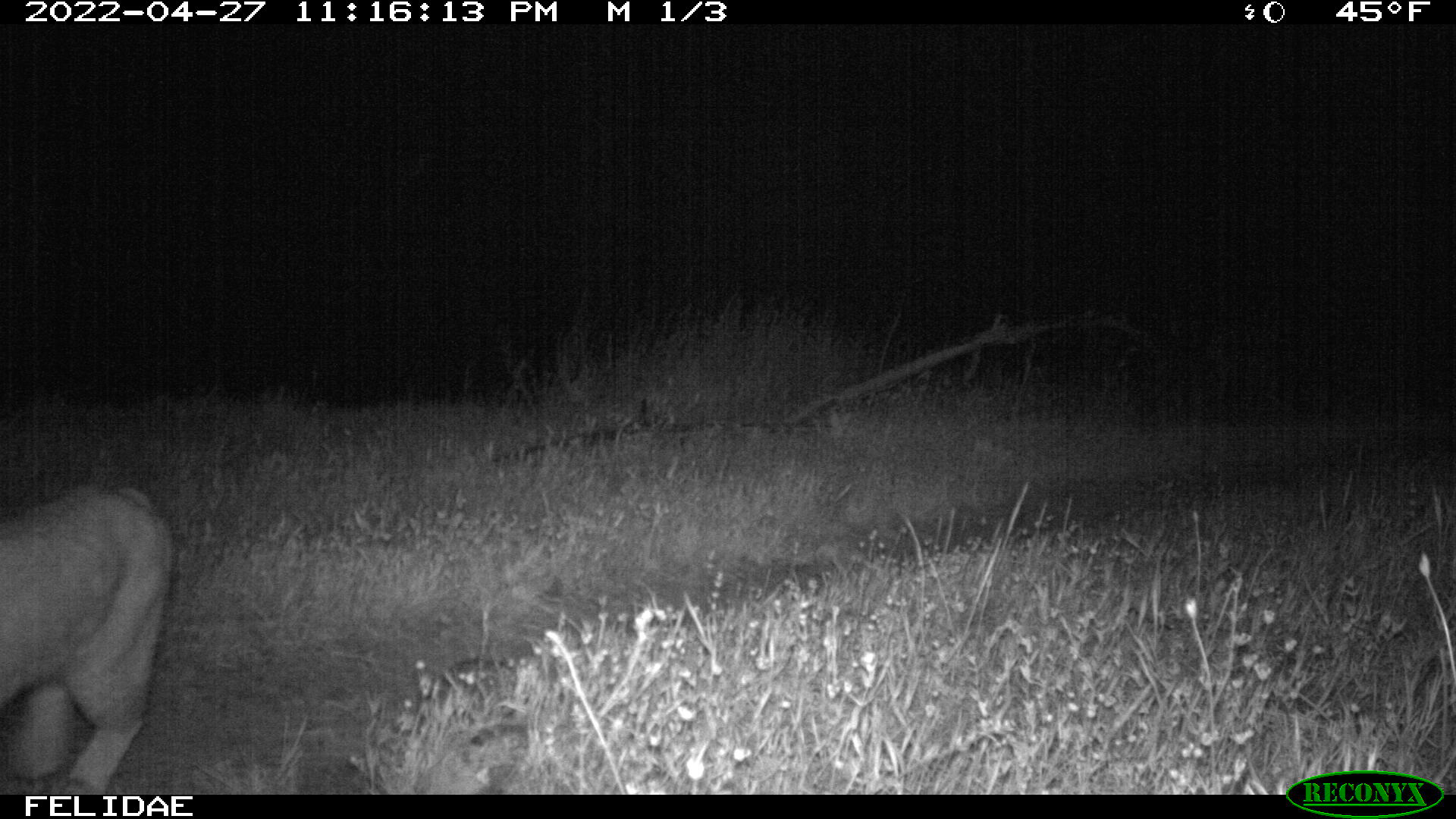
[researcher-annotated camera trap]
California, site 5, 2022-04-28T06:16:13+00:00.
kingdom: Animalia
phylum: Chordata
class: Mammalia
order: Carnivora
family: Felidae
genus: Lynx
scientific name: Lynx rufus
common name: bobcat